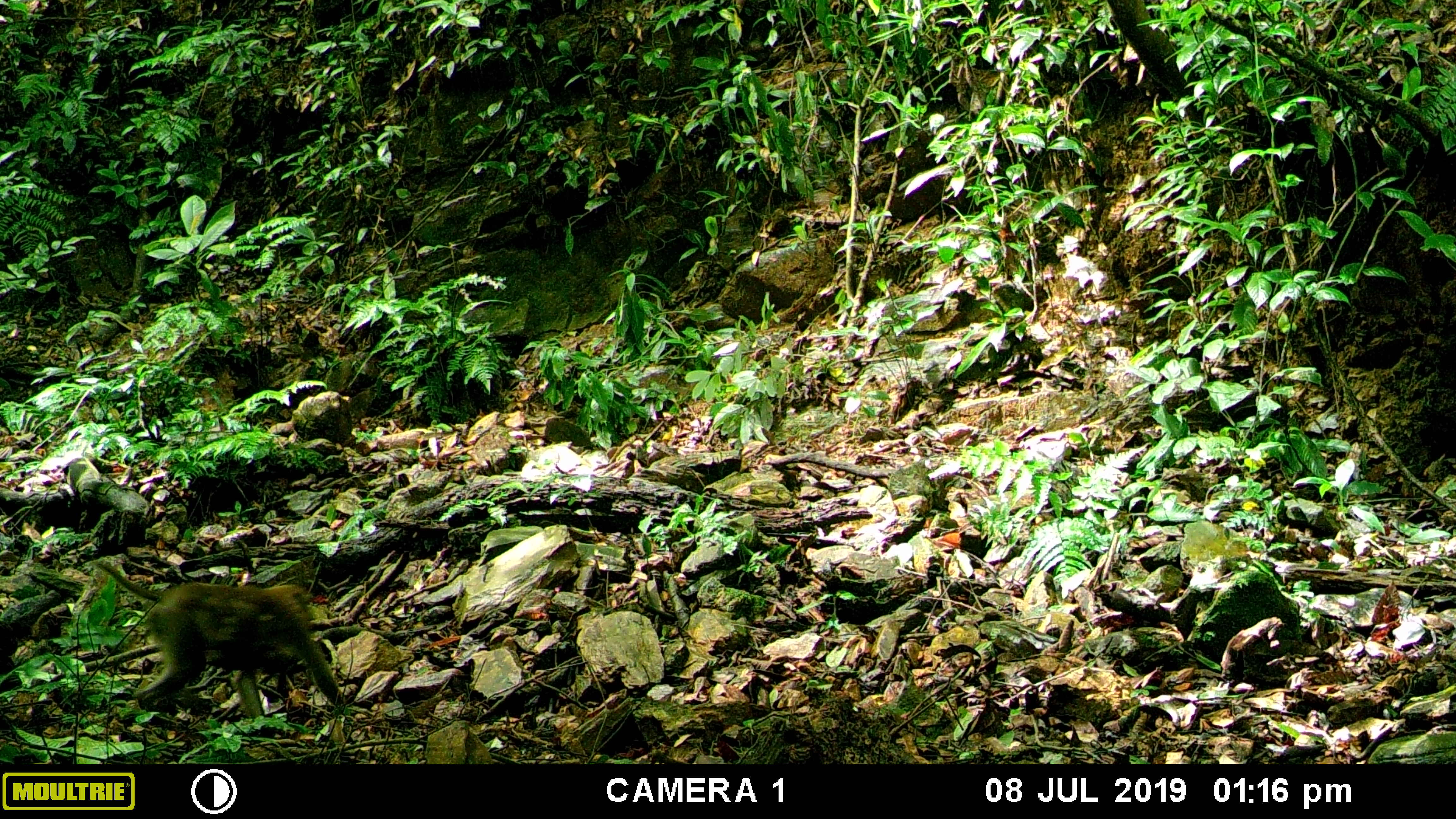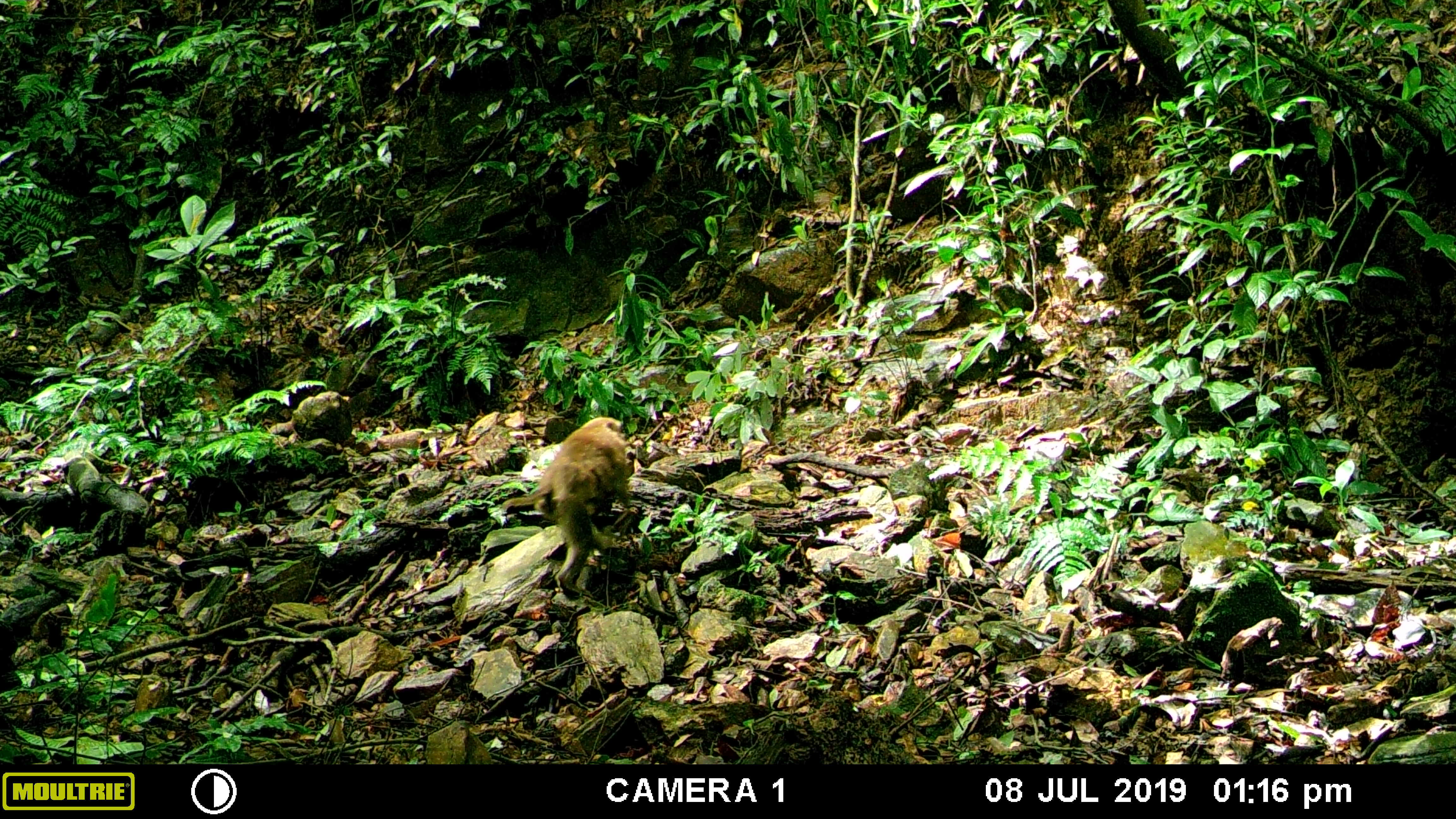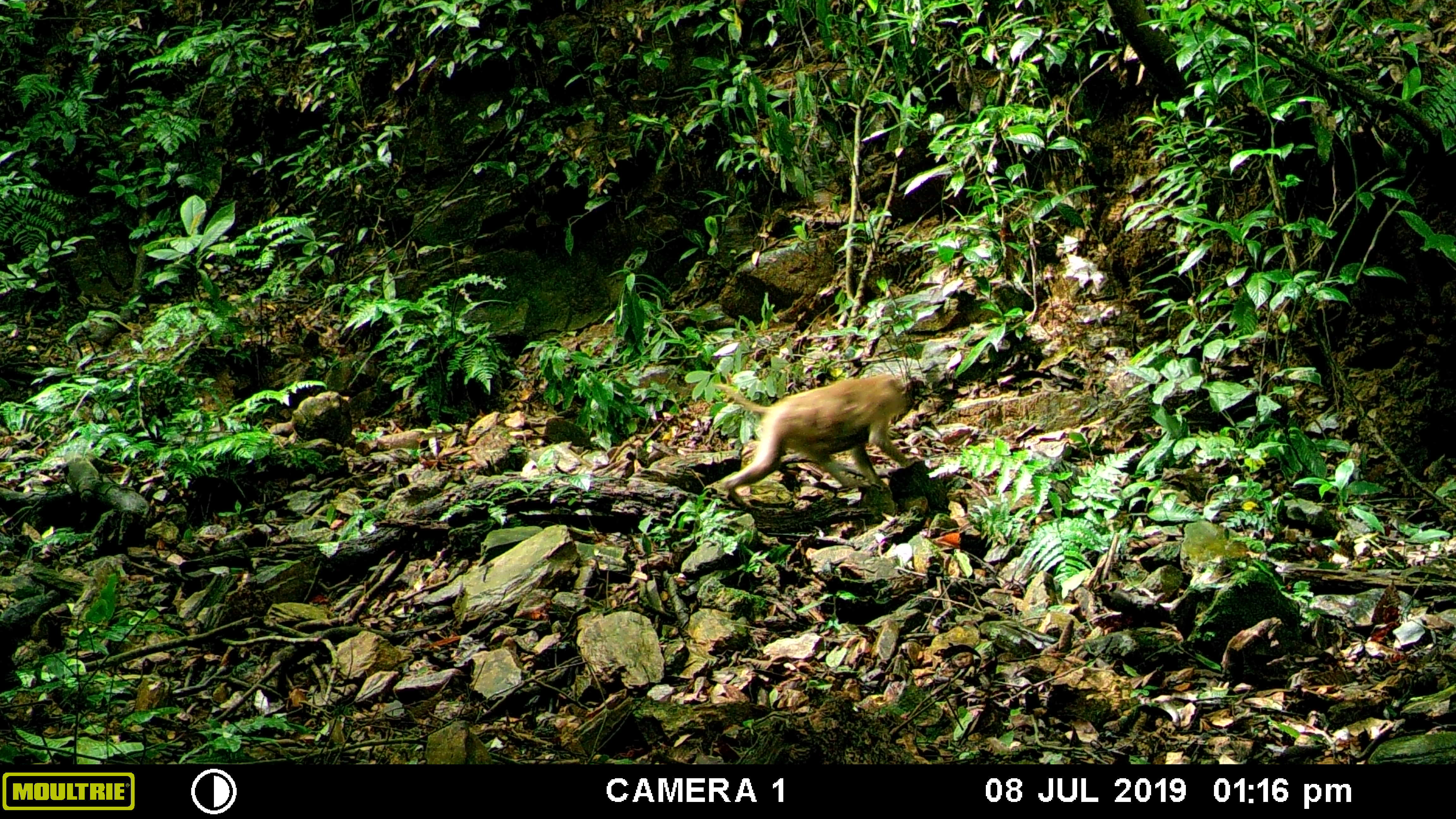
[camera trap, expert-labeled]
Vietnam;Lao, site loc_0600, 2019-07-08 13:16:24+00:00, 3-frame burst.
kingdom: Animalia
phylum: Chordata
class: Mammalia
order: Primates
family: Cercopithecidae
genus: Macaca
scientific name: Macaca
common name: macaques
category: assam or rhesus macaque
Assam or rhesus macaque (macaques) (Macaca). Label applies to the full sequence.